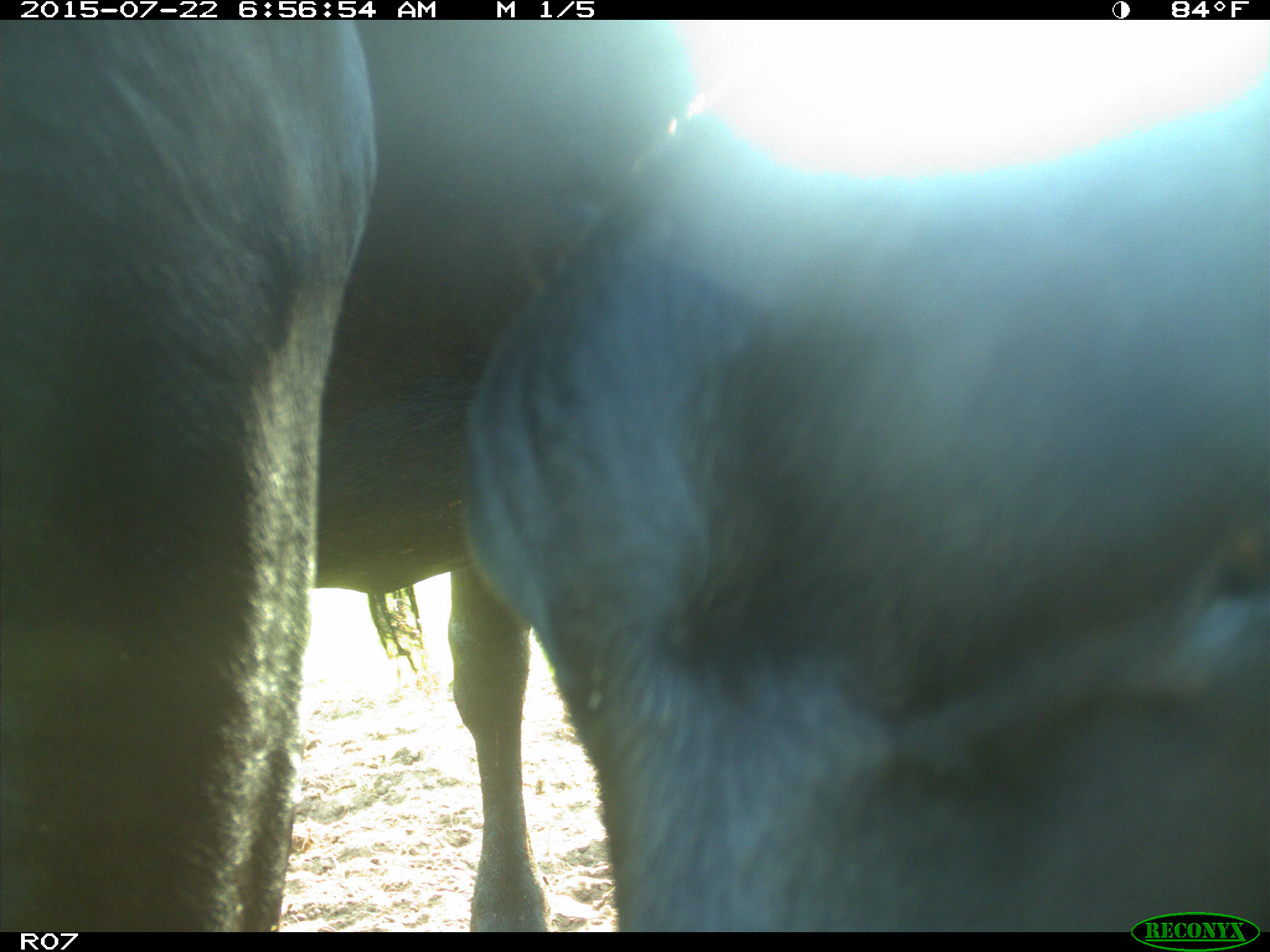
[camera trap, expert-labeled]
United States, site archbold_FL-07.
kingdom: Animalia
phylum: Chordata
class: Mammalia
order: Artiodactyla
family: Bovidae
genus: Bos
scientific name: Bos taurus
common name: domestic cow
Bos taurus (domestic cow).